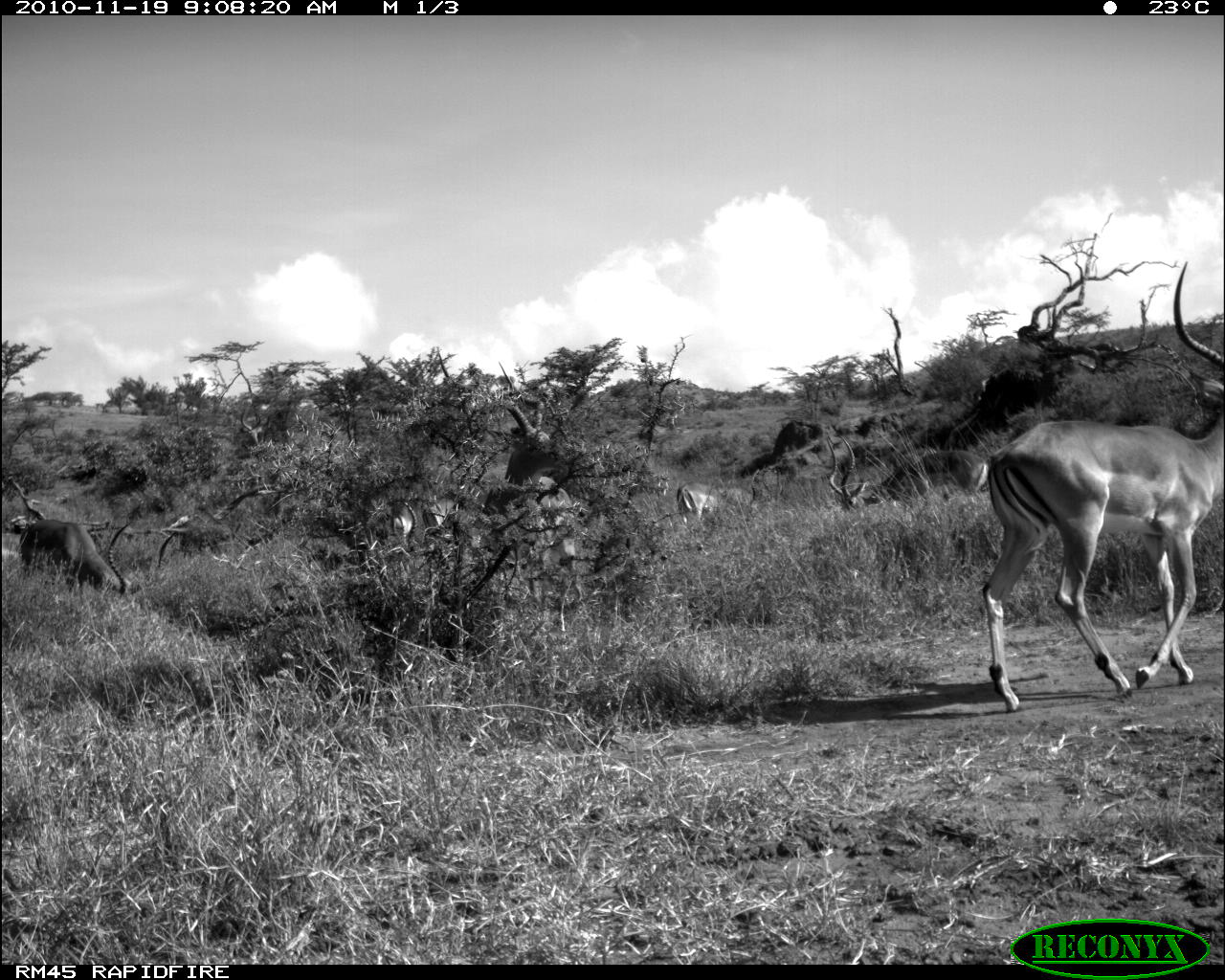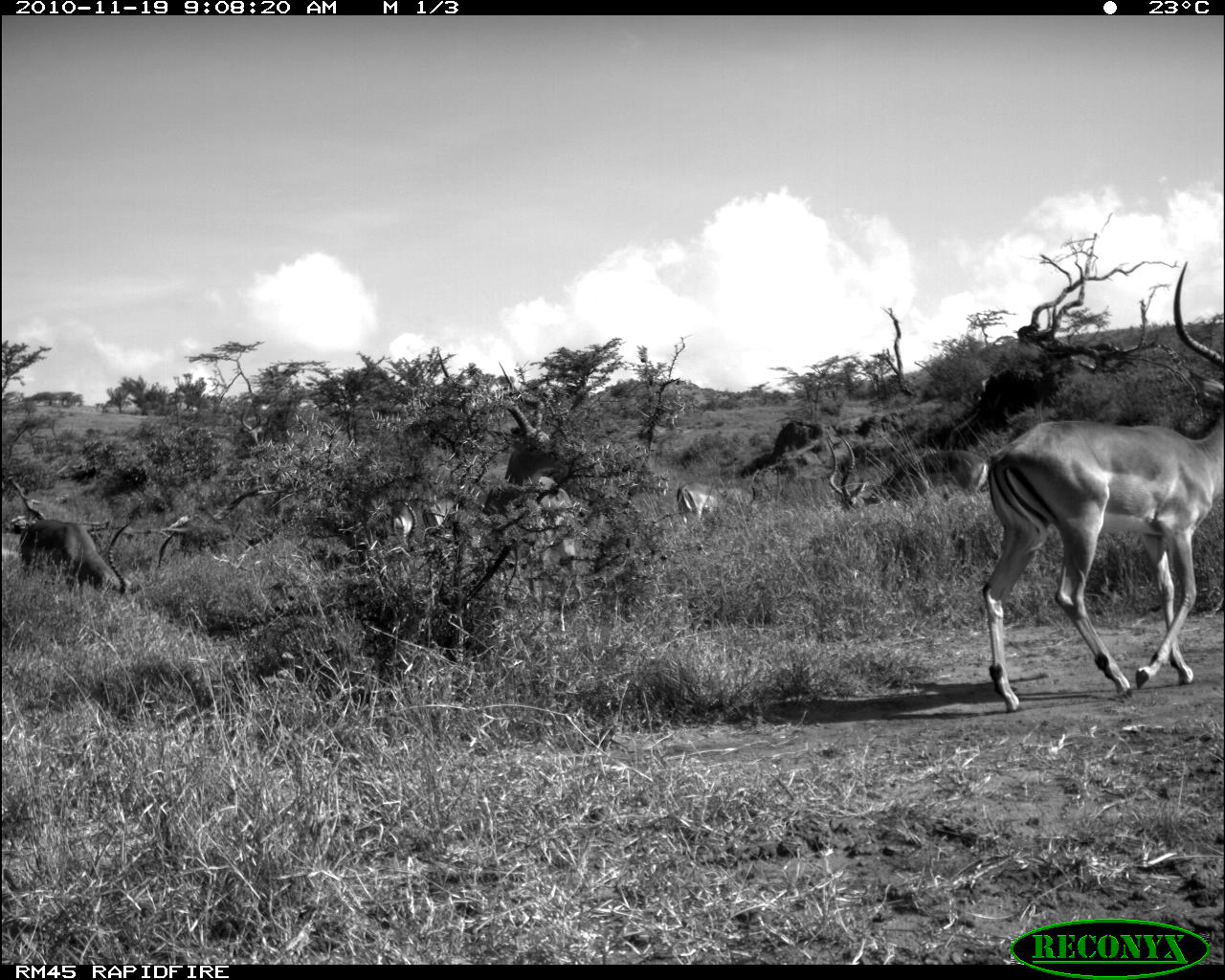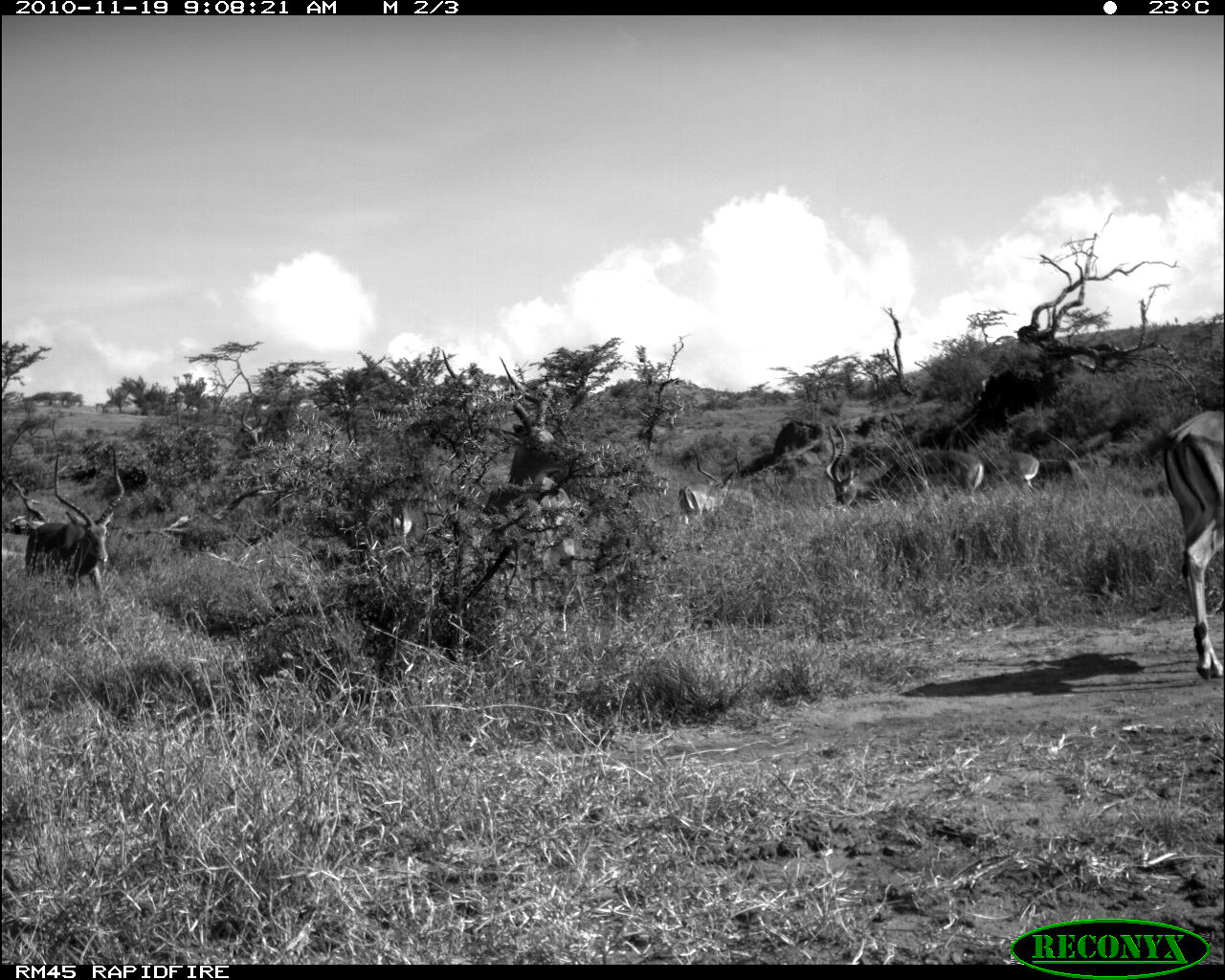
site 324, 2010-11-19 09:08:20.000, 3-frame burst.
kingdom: Animalia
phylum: Chordata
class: Mammalia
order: Artiodactyla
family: Bovidae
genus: Nanger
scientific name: Nanger granti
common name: grant's gazelle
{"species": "Nanger granti (grant's gazelle)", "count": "2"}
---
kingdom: Animalia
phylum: Chordata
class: Mammalia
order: Artiodactyla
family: Bovidae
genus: Aepyceros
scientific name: Aepyceros melampus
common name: impala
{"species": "Aepyceros melampus (impala)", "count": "7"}